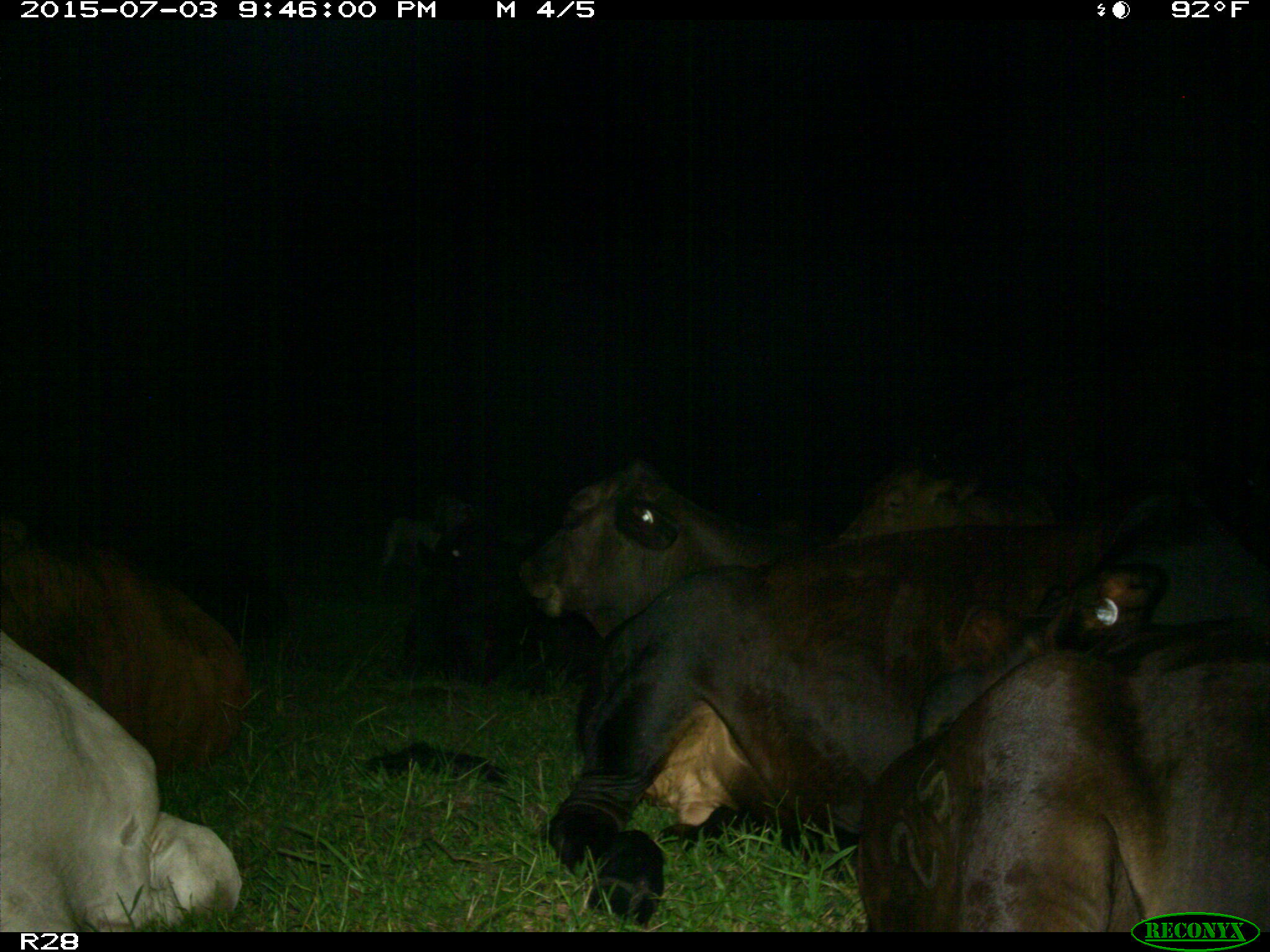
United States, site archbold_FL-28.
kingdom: Animalia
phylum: Chordata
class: Mammalia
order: Artiodactyla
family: Bovidae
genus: Bos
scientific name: Bos taurus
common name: domestic cow